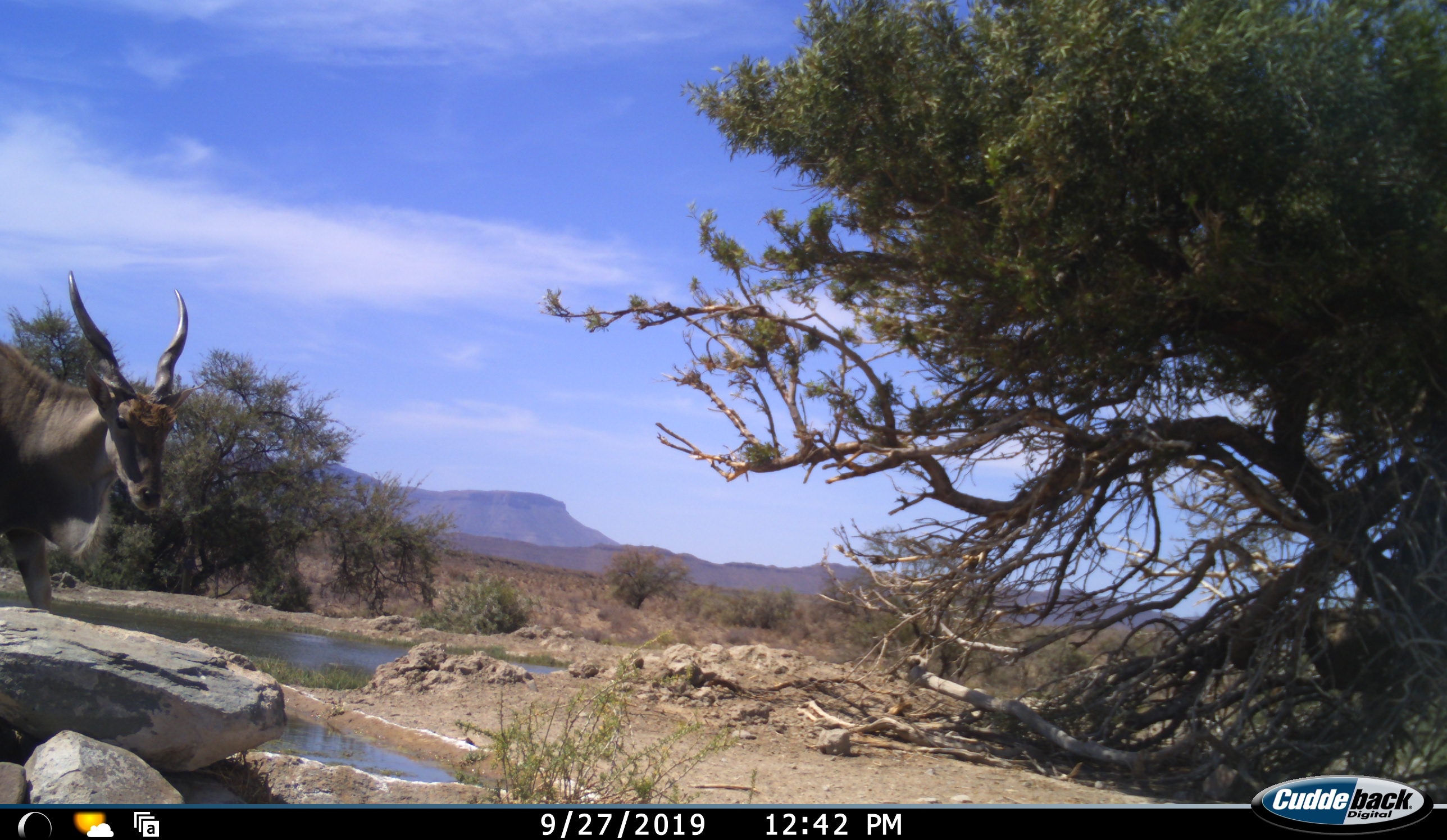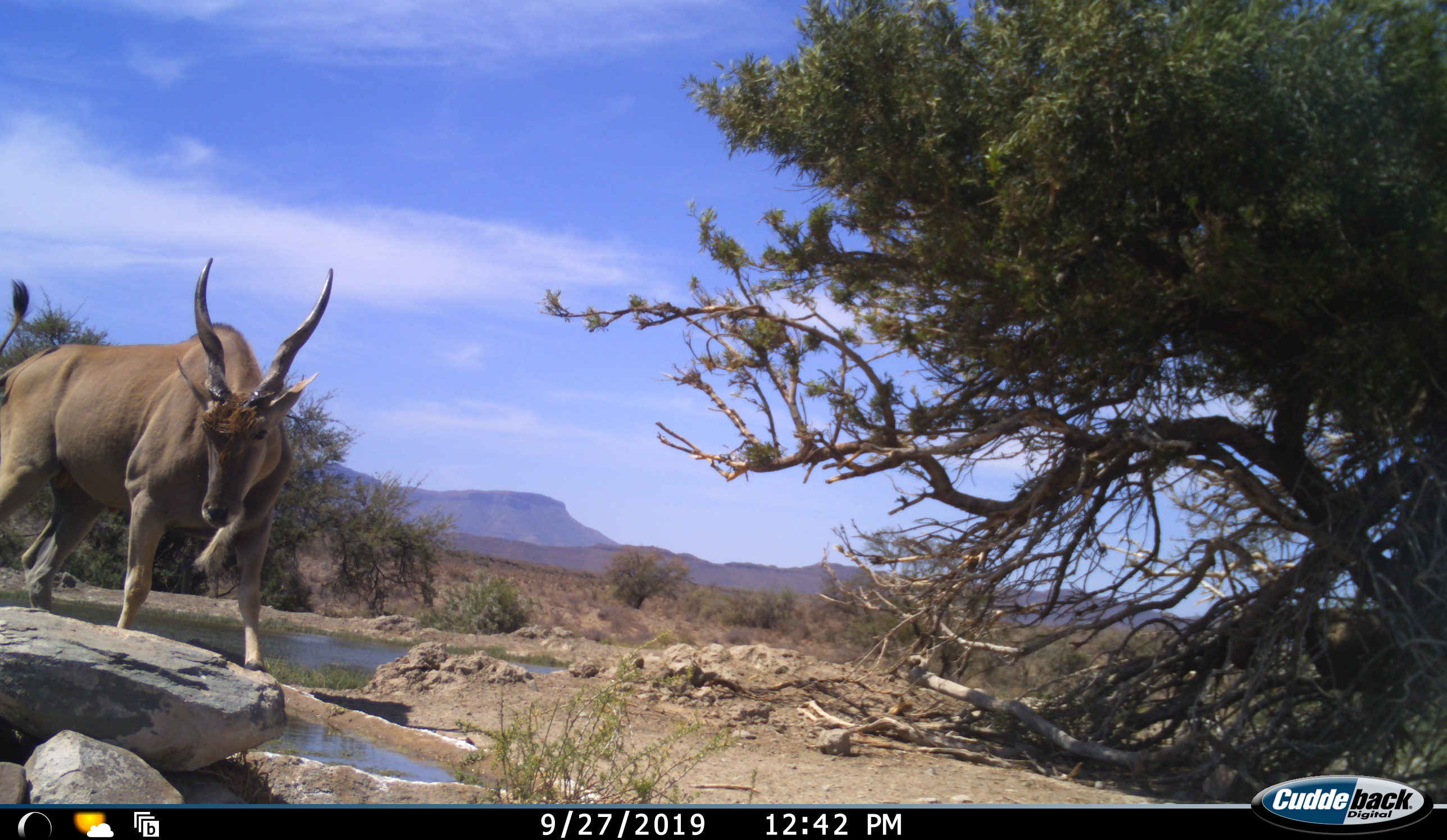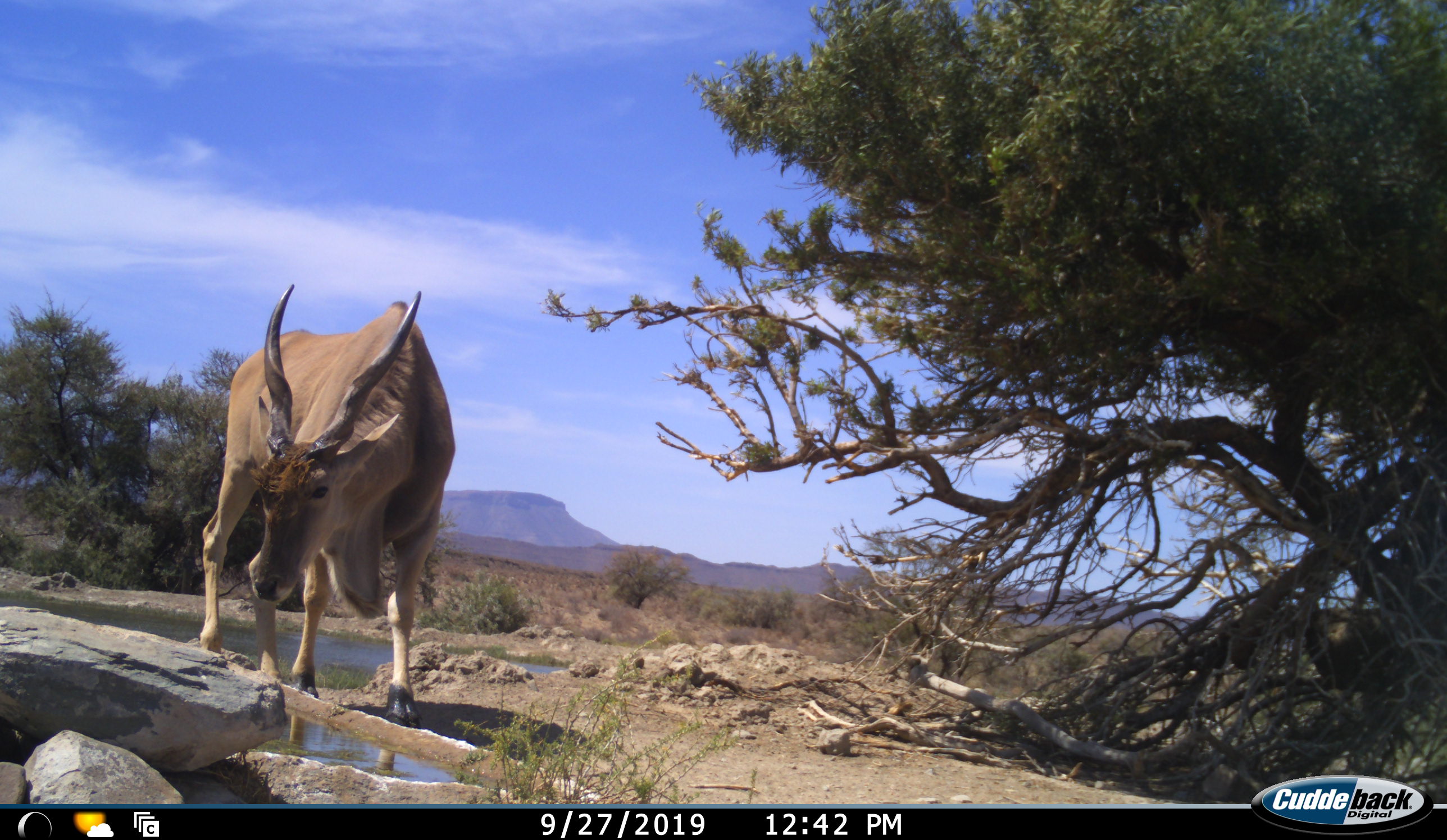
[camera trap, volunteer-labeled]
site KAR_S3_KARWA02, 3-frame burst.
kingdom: Animalia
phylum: Chordata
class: Mammalia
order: Artiodactyla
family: Bovidae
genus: Tragelaphus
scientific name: Tragelaphus oryx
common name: eland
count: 1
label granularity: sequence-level